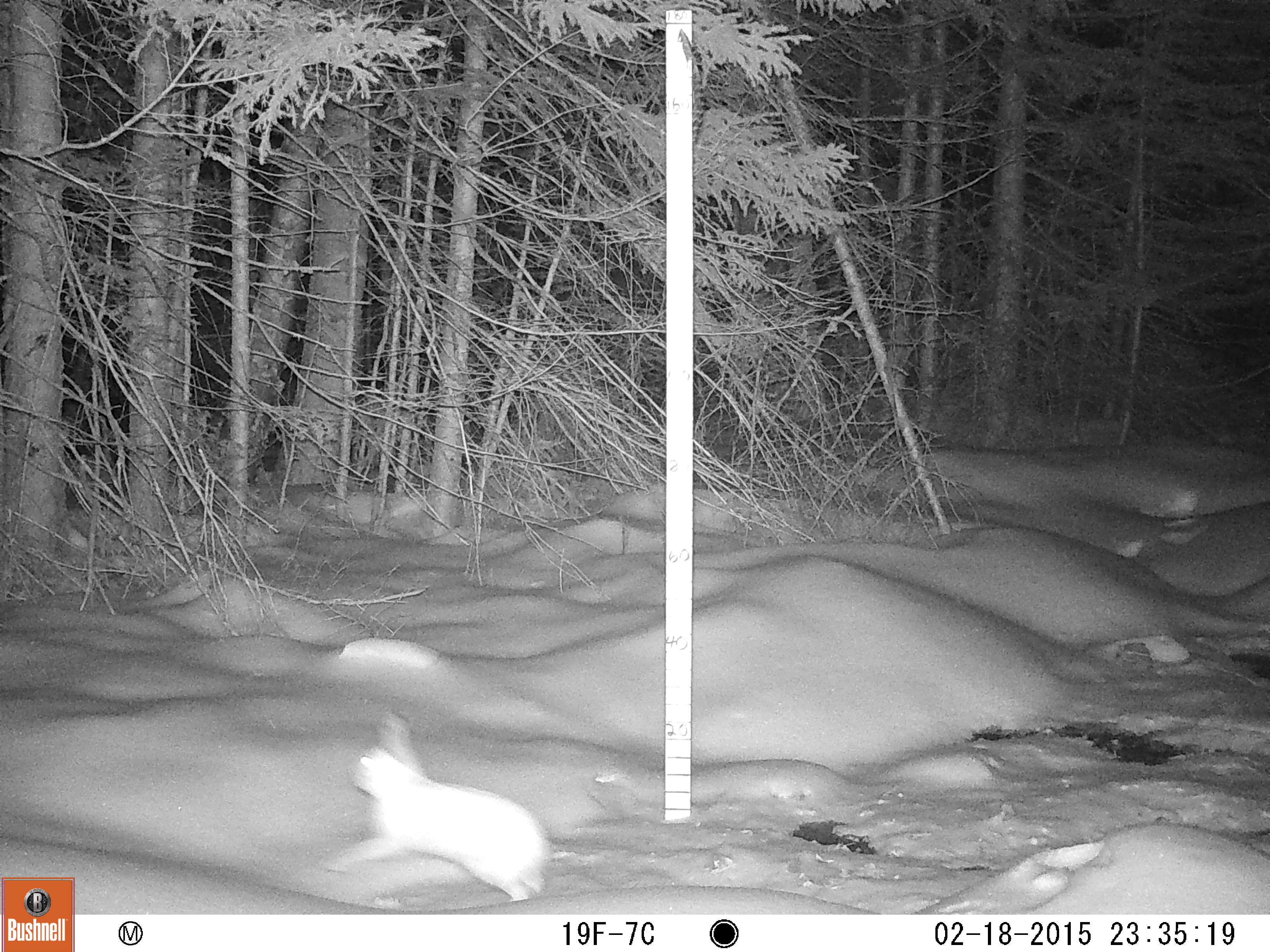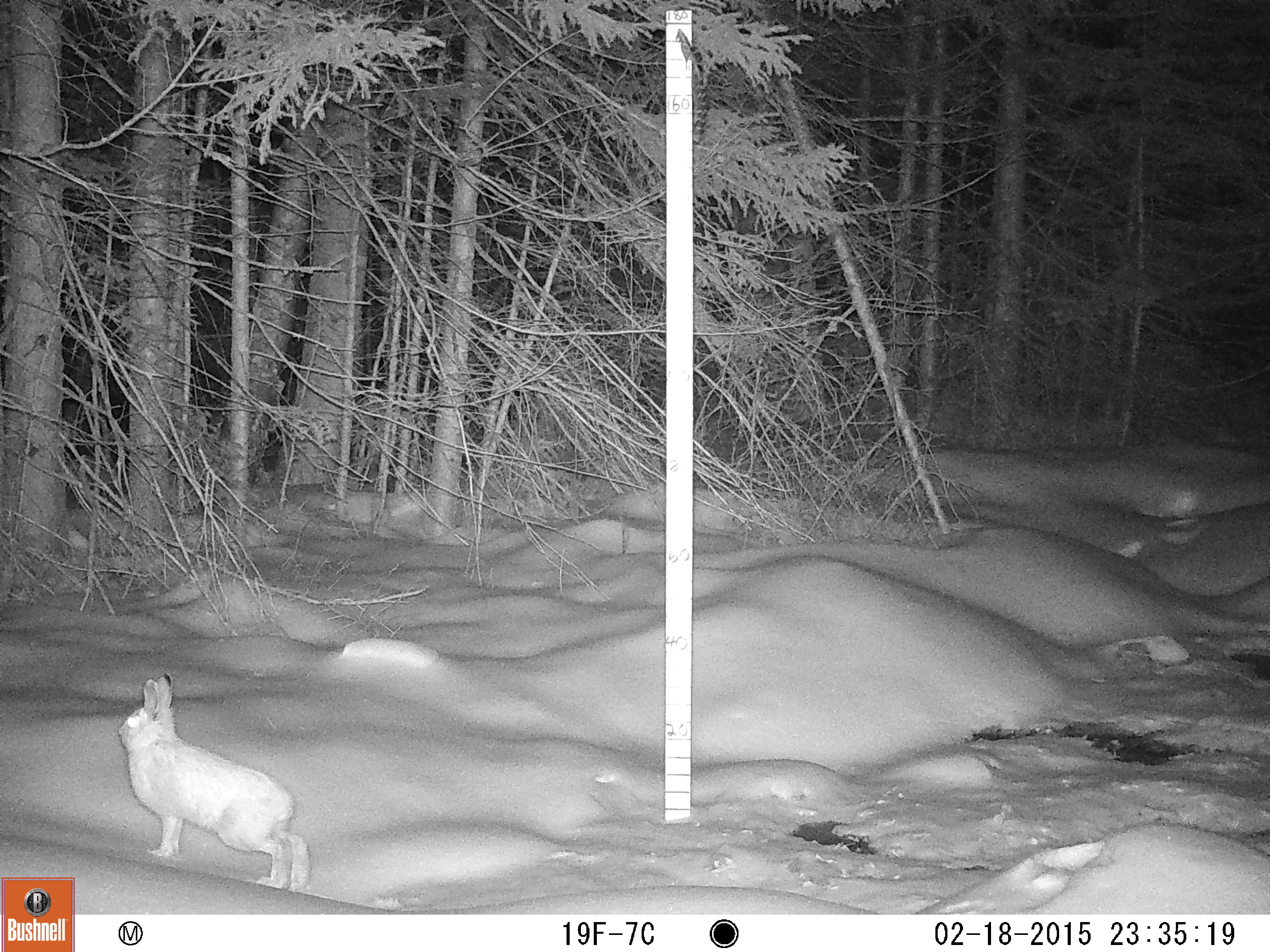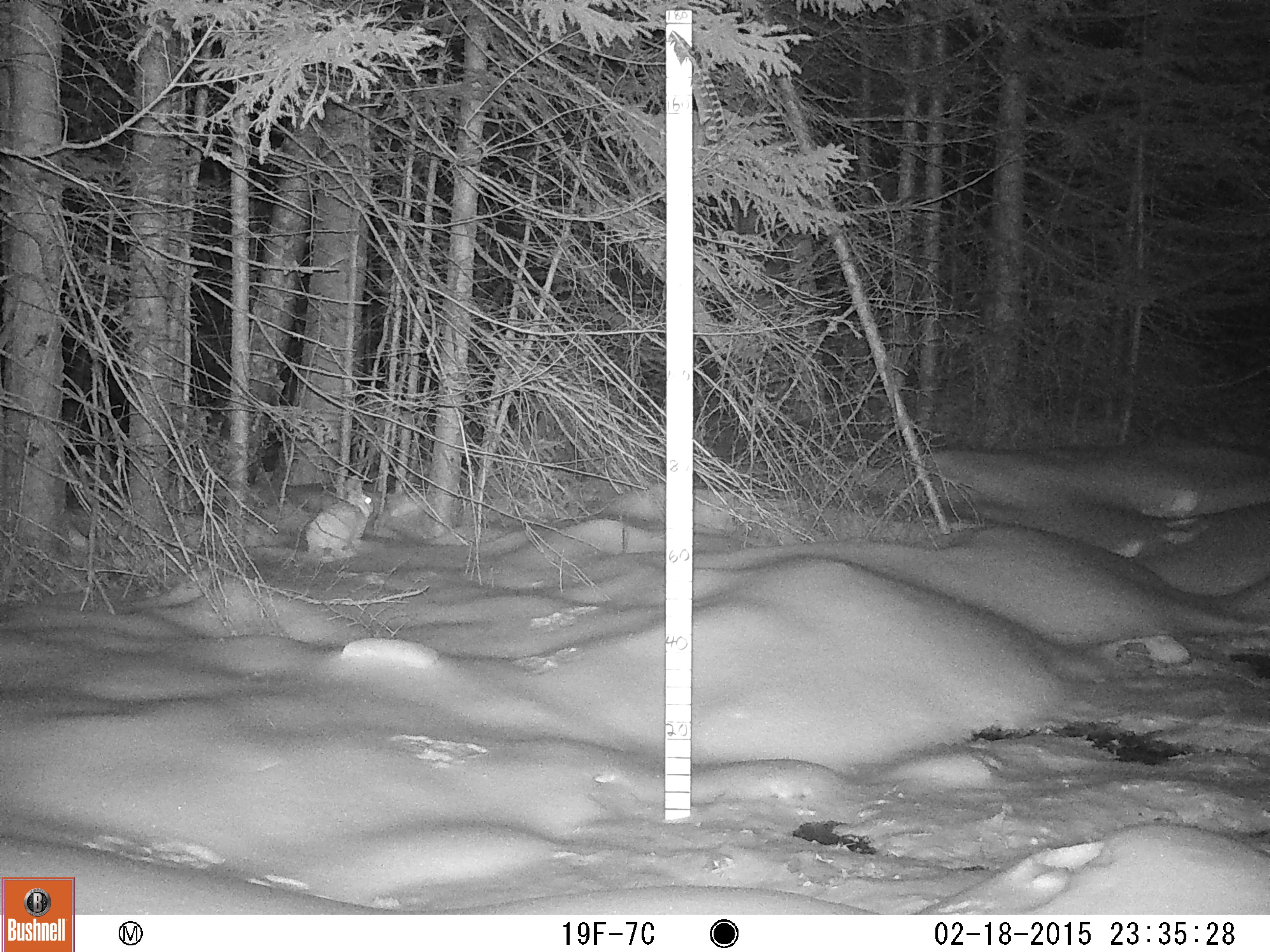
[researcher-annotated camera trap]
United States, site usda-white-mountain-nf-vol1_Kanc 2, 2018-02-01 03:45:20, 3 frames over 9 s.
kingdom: Animalia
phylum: Chordata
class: Mammalia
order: Lagomorpha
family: Leporidae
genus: Lepus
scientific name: Lepus americanus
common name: snowshoe hare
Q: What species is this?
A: Snowshoe hare (Lepus americanus).